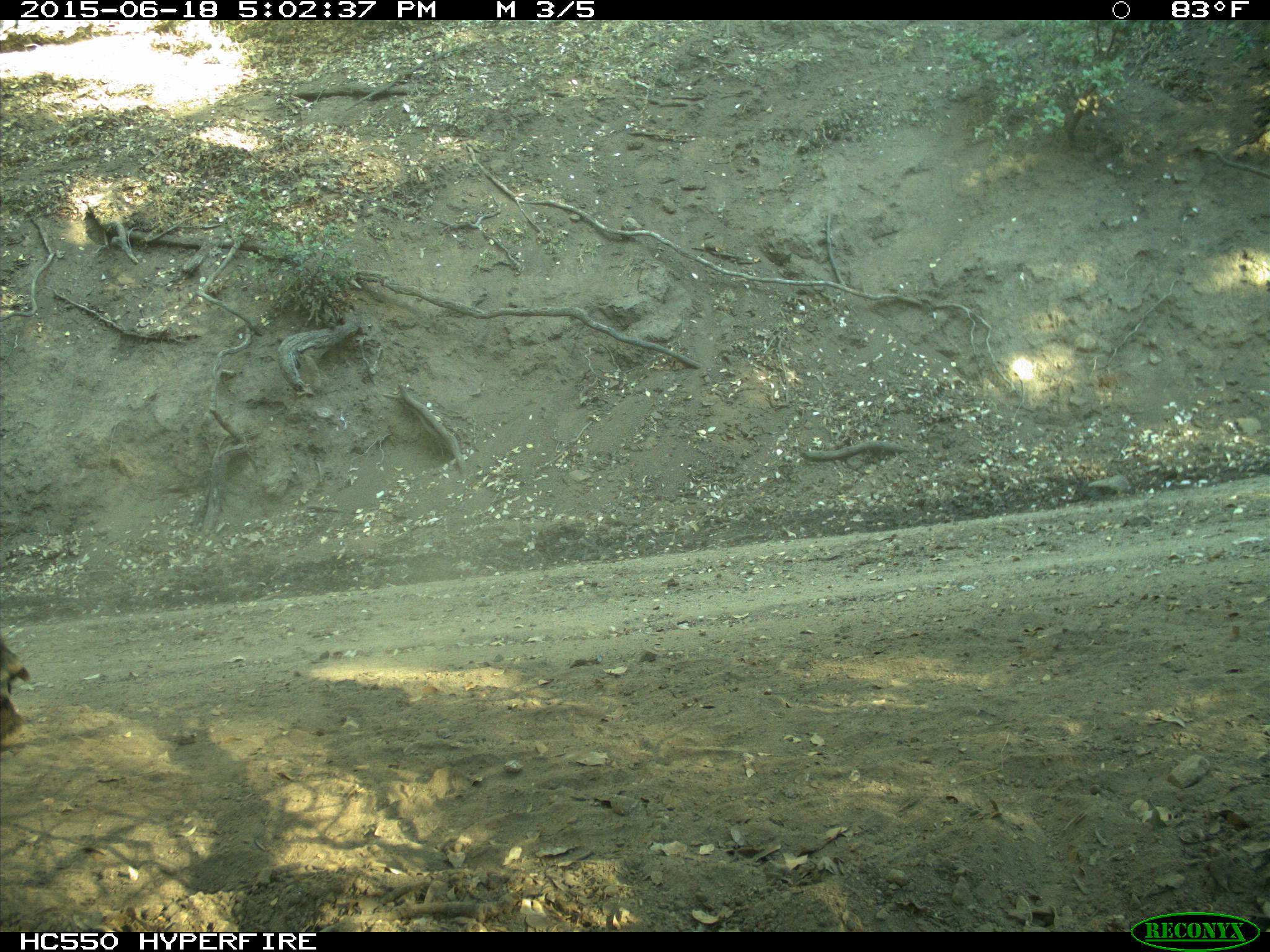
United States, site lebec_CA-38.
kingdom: Animalia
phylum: Chordata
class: Mammalia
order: Artiodactyla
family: Bovidae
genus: Bos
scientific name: Bos taurus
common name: domestic cow